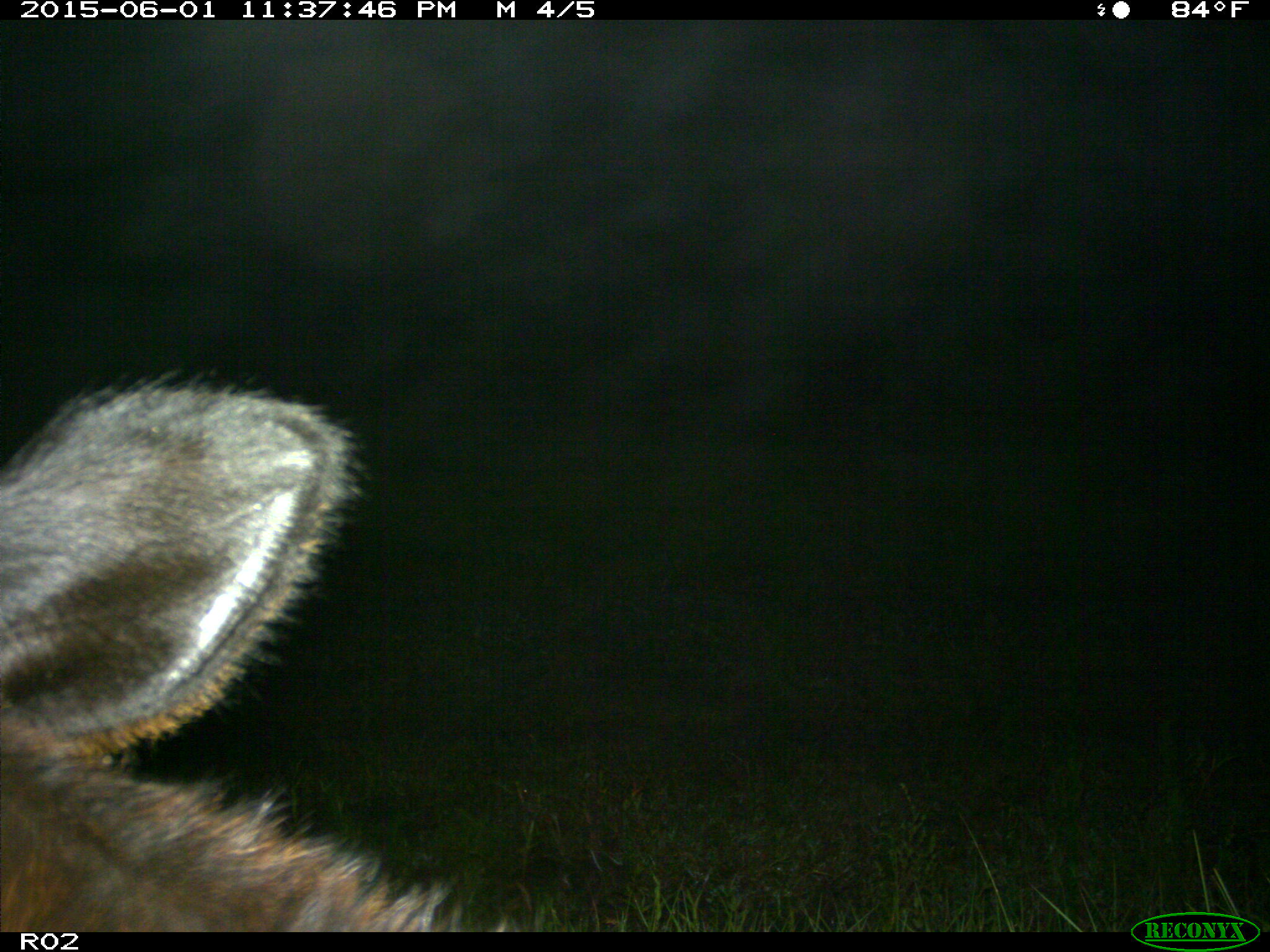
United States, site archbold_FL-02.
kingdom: Animalia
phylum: Chordata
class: Mammalia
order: Artiodactyla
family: Bovidae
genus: Bos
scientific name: Bos taurus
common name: domestic cow